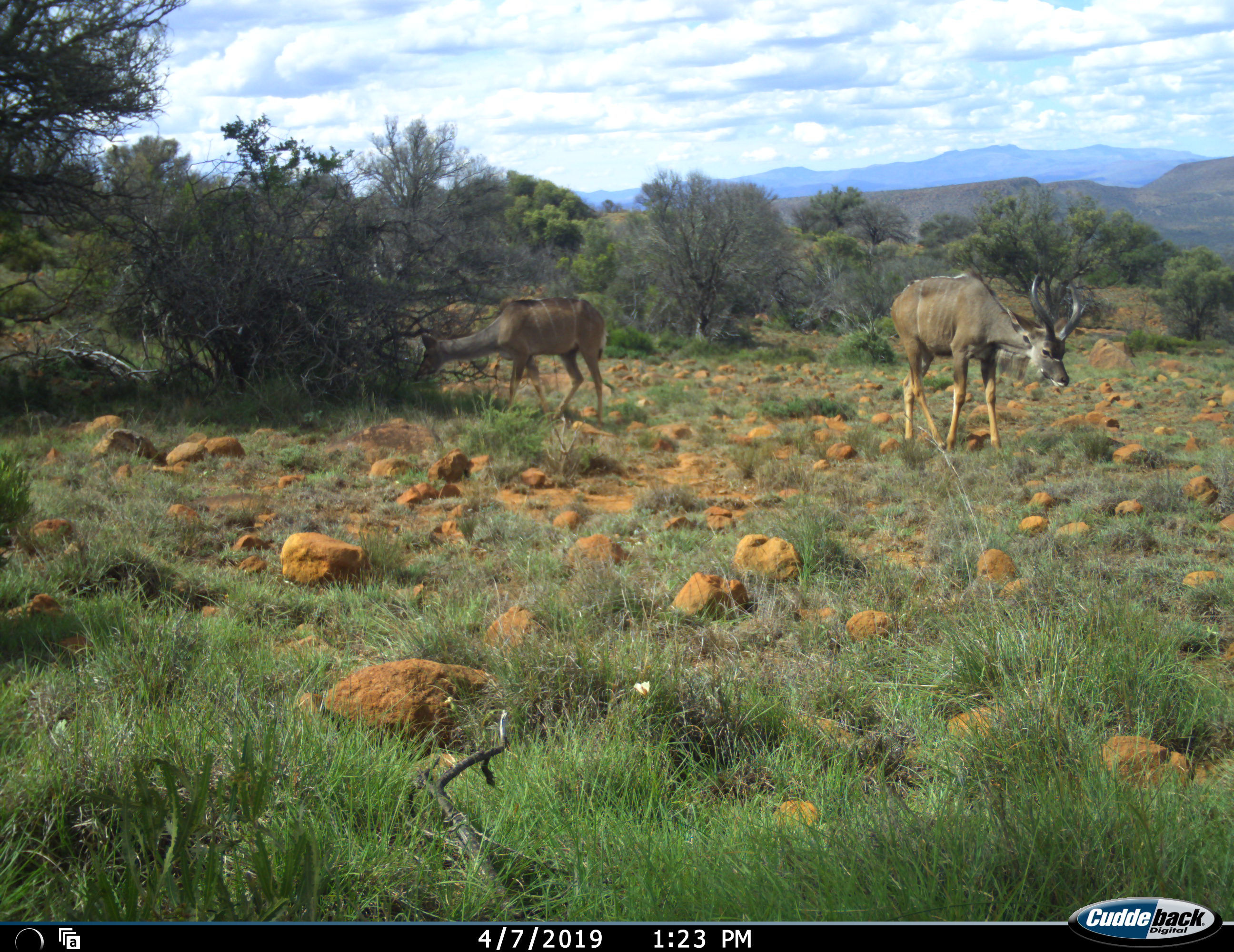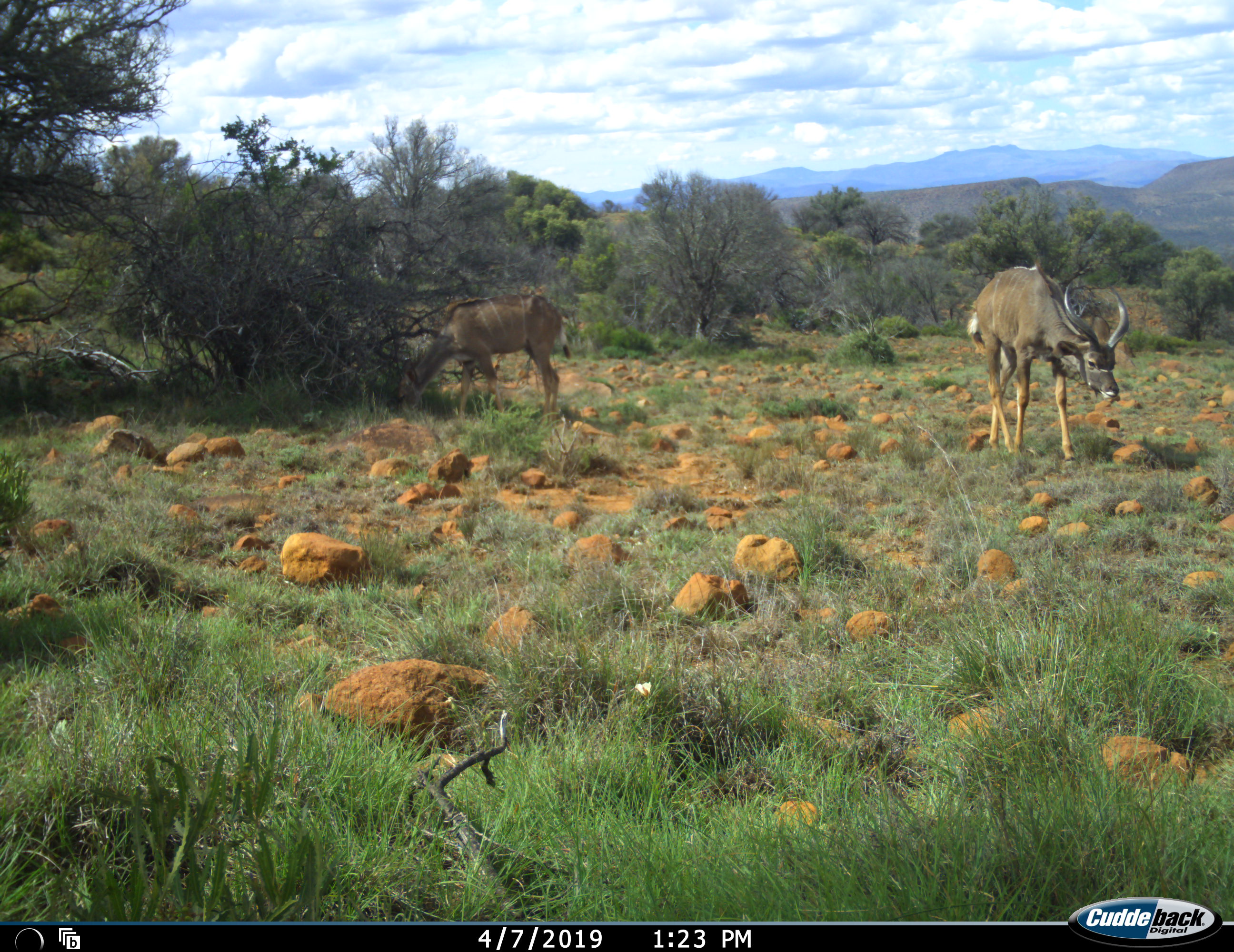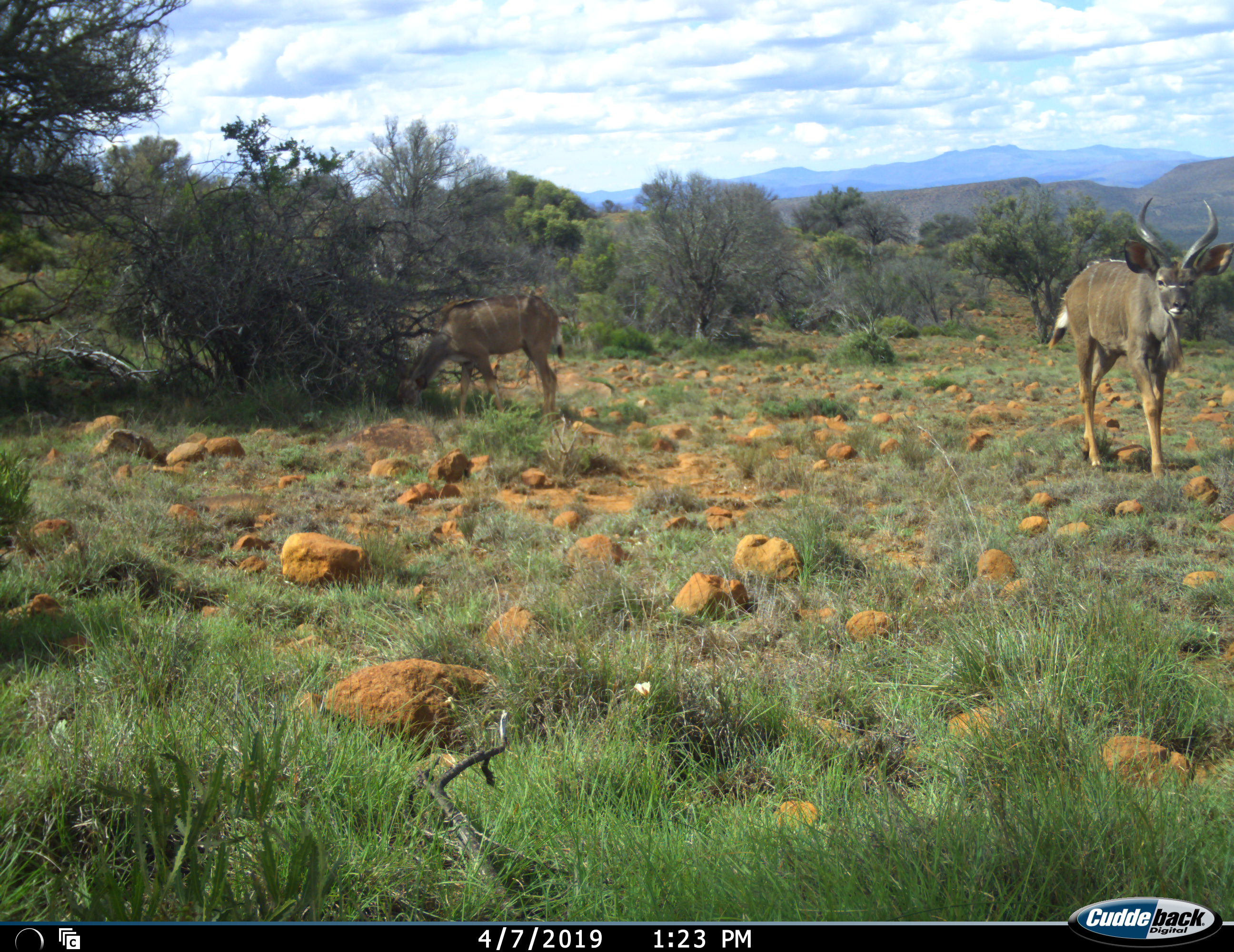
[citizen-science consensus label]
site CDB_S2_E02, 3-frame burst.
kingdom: Animalia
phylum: Chordata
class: Mammalia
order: Artiodactyla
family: Bovidae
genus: Tragelaphus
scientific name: Tragelaphus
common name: kudu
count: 2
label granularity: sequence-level